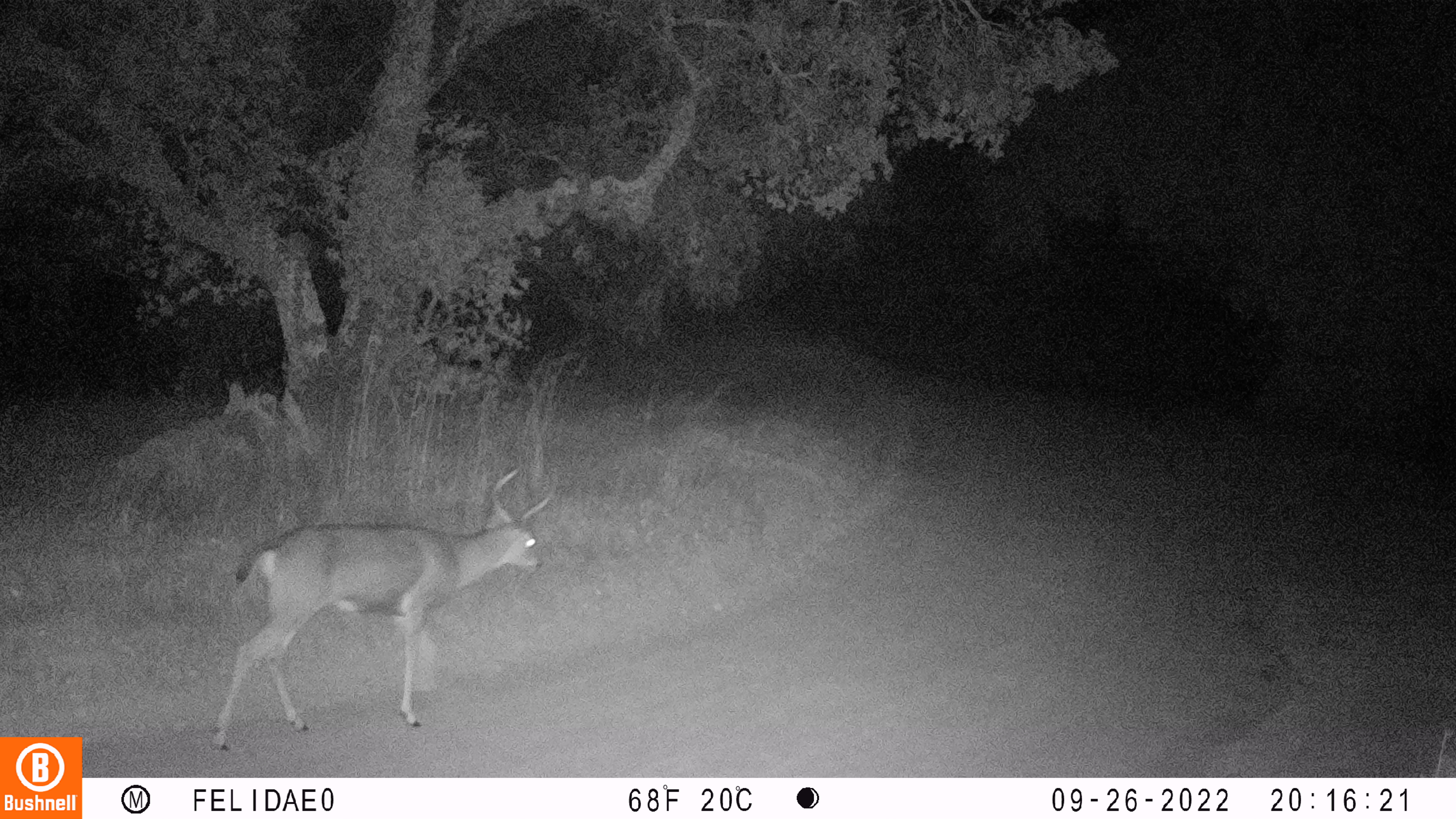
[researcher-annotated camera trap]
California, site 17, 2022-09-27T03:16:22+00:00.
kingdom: Animalia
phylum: Chordata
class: Mammalia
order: Artiodactyla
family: Cervidae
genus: Odocoileus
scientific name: Odocoileus hemionus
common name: mule deer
Mule deer (Odocoileus hemionus).